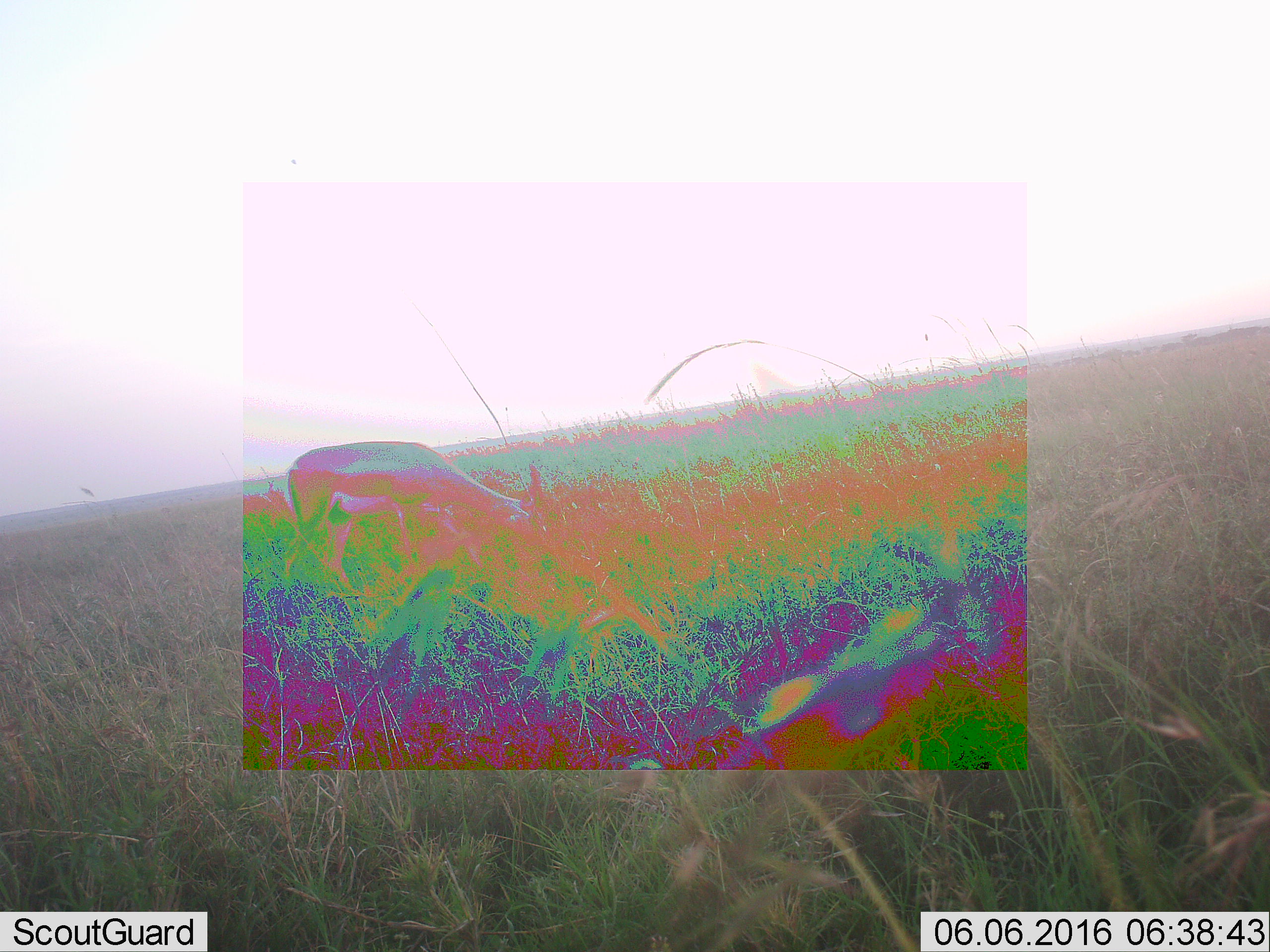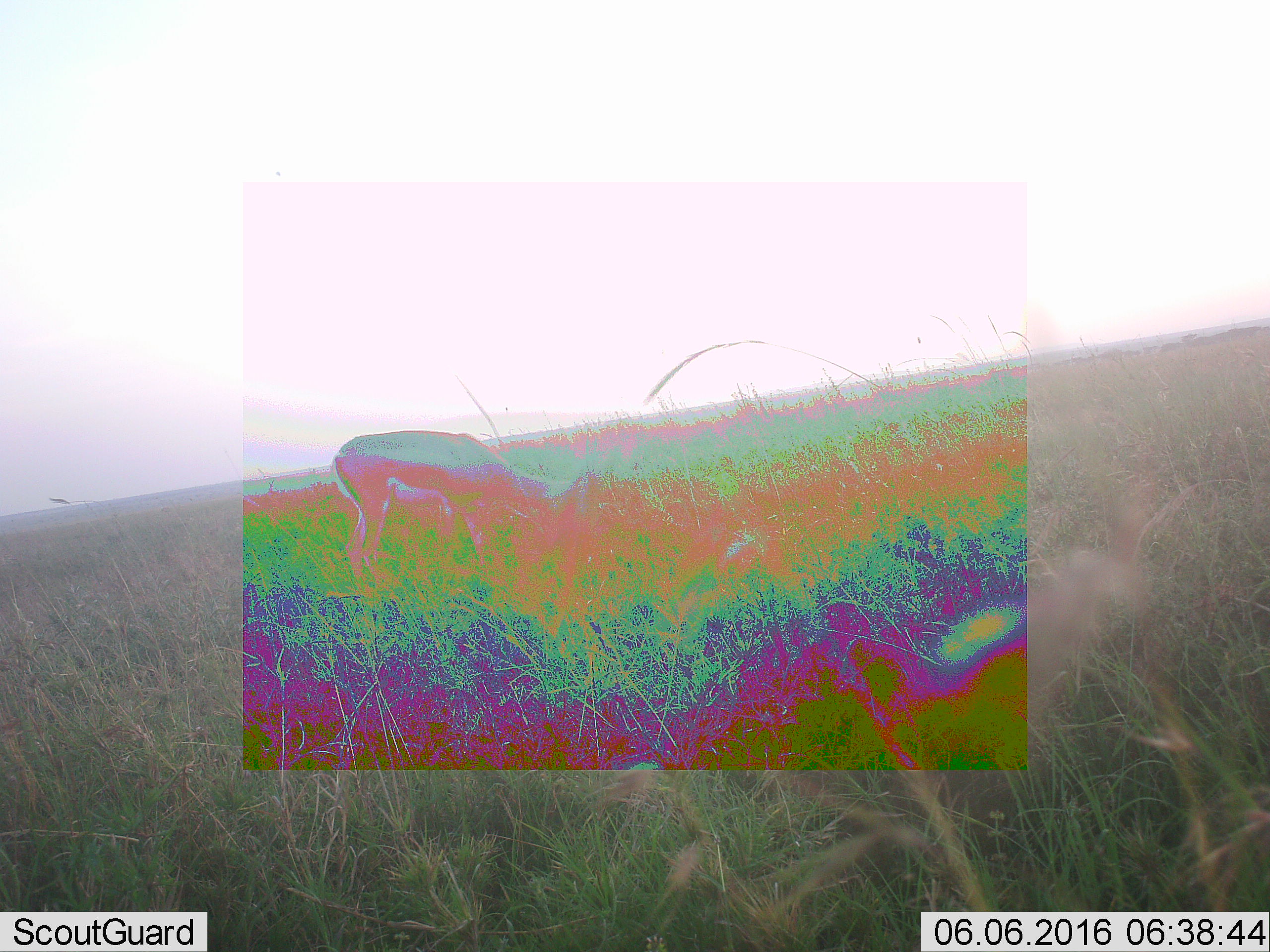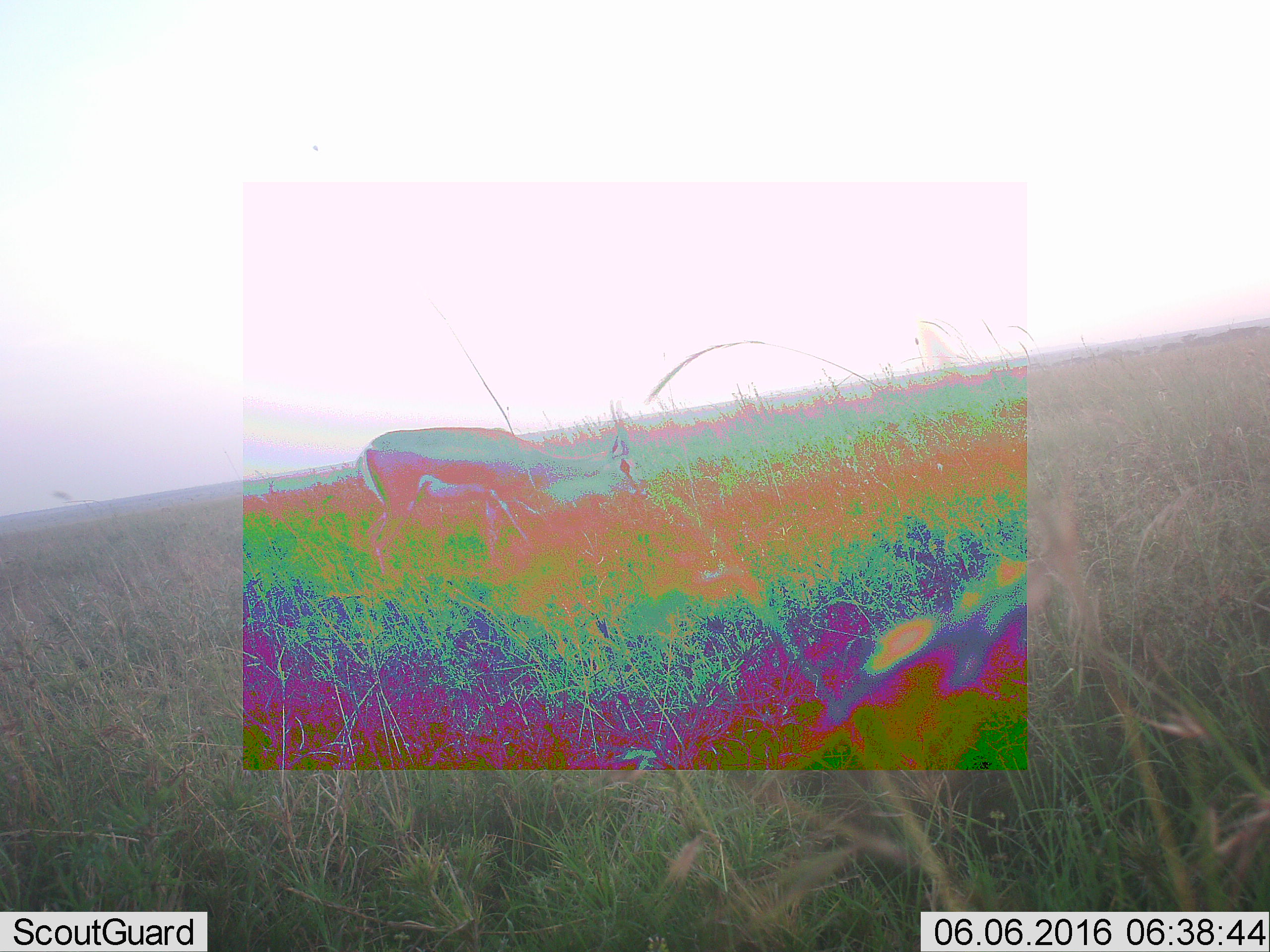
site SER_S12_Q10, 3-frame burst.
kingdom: Animalia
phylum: Chordata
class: Mammalia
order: Artiodactyla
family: Bovidae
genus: Eudorcas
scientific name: Eudorcas thomsonii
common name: thomson's gazelle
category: gazellethomsons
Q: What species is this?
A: Gazellethomsons (thomson's gazelle) (Eudorcas thomsonii).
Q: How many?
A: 1.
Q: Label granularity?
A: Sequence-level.